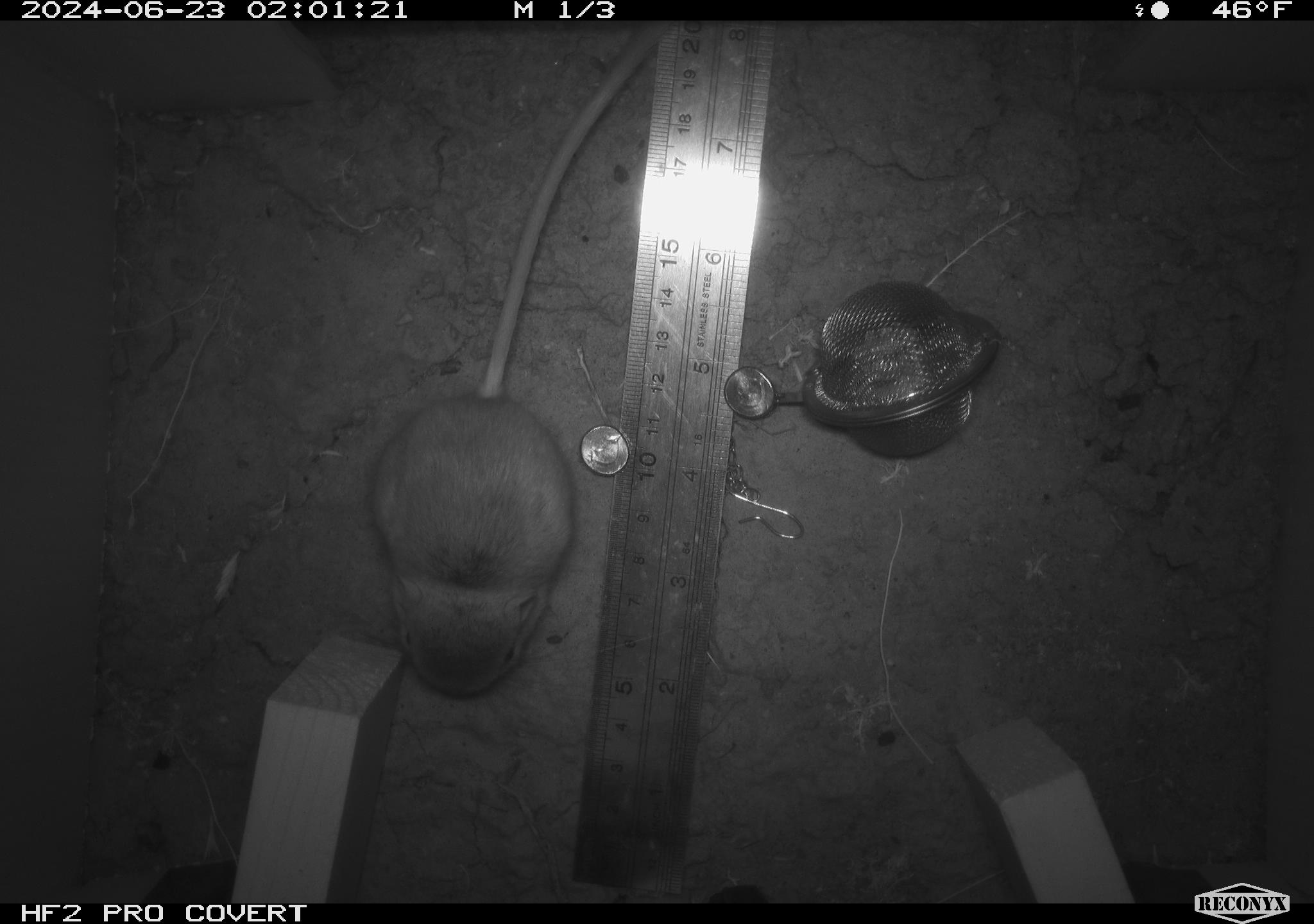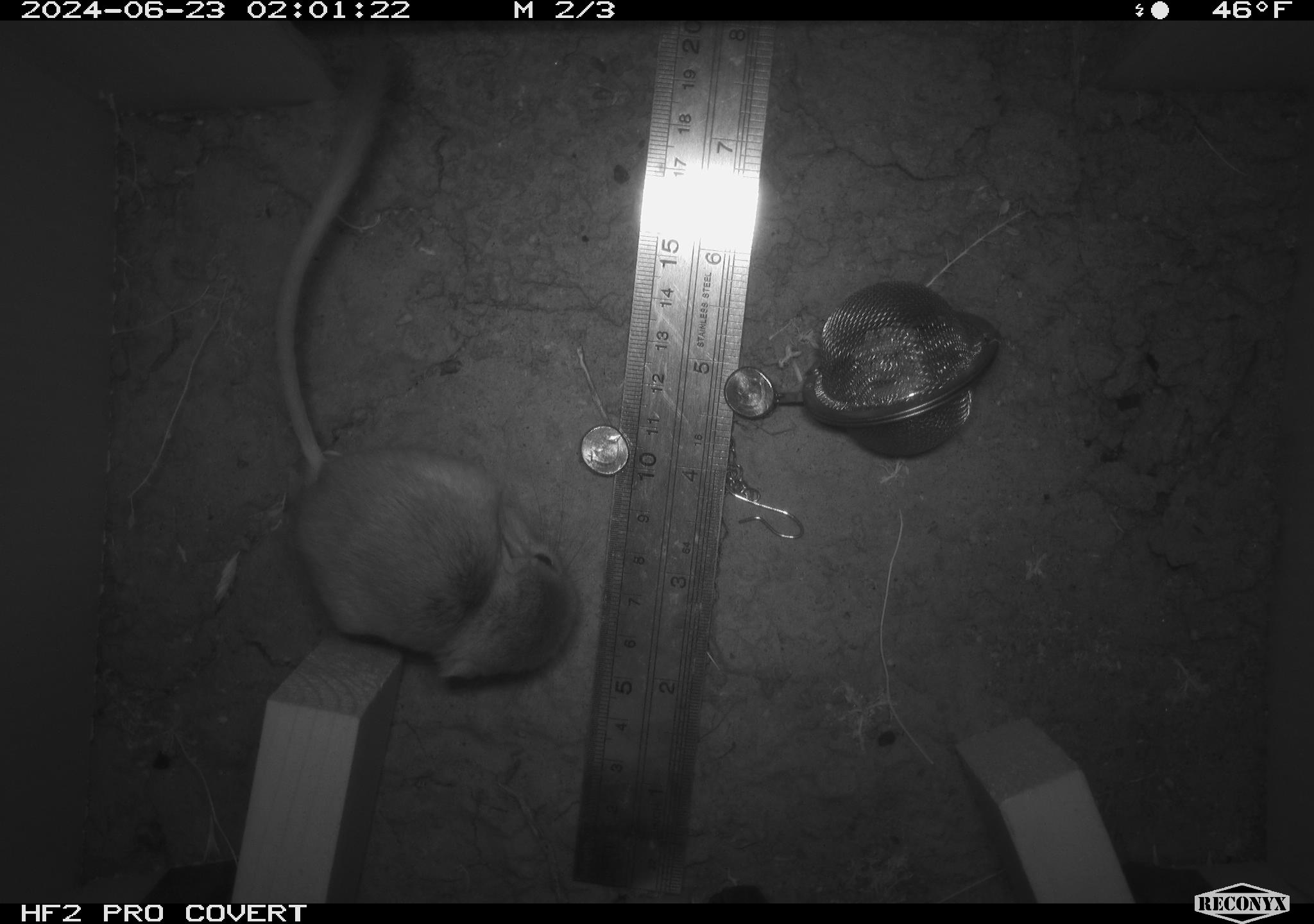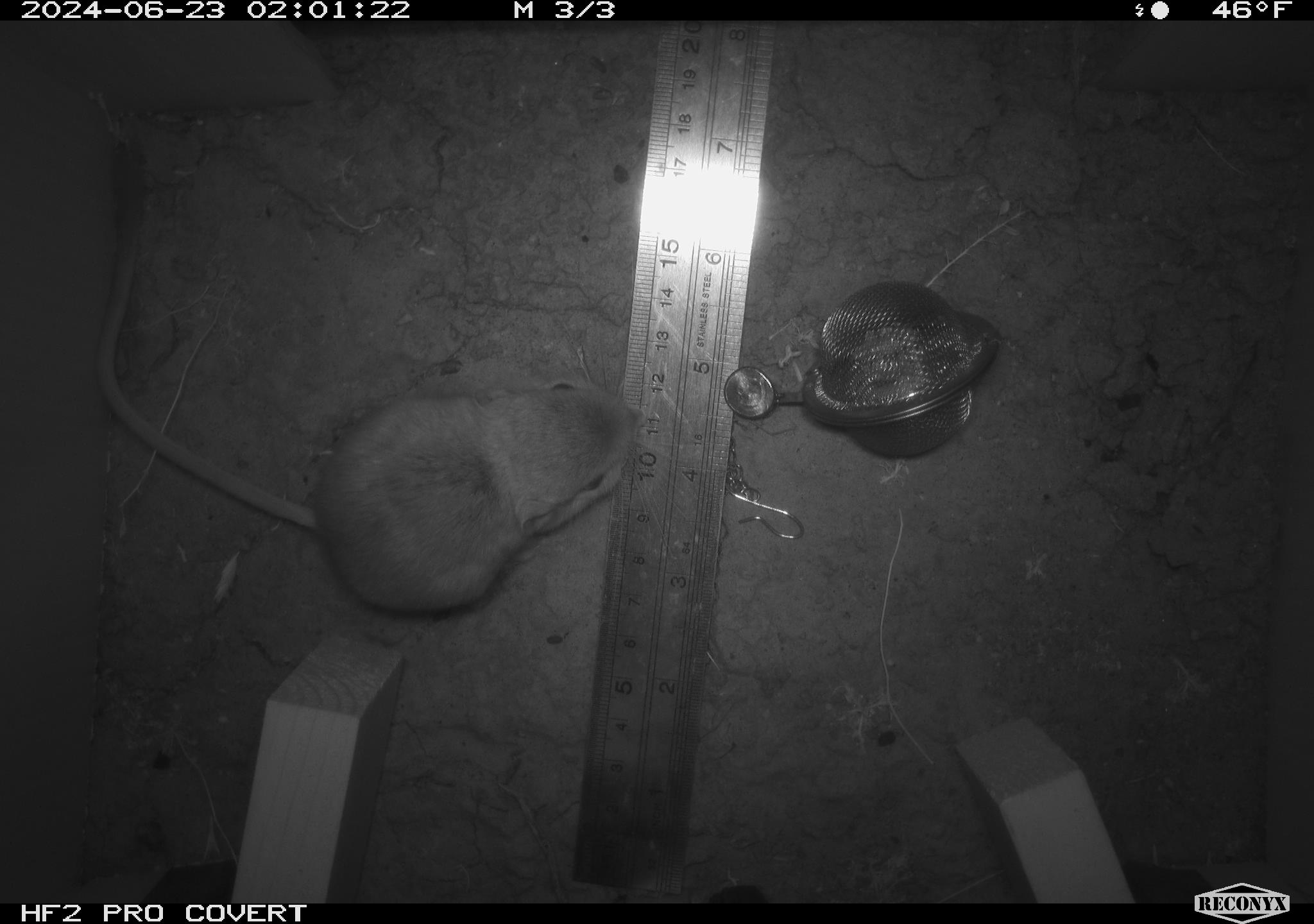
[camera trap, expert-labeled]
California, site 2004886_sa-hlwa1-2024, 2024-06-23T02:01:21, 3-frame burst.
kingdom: Animalia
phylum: Chordata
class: Mammalia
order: Rodentia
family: Heteromyidae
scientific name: Heteromyidae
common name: kangaroo rats and pocket mice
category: heteromyidae family